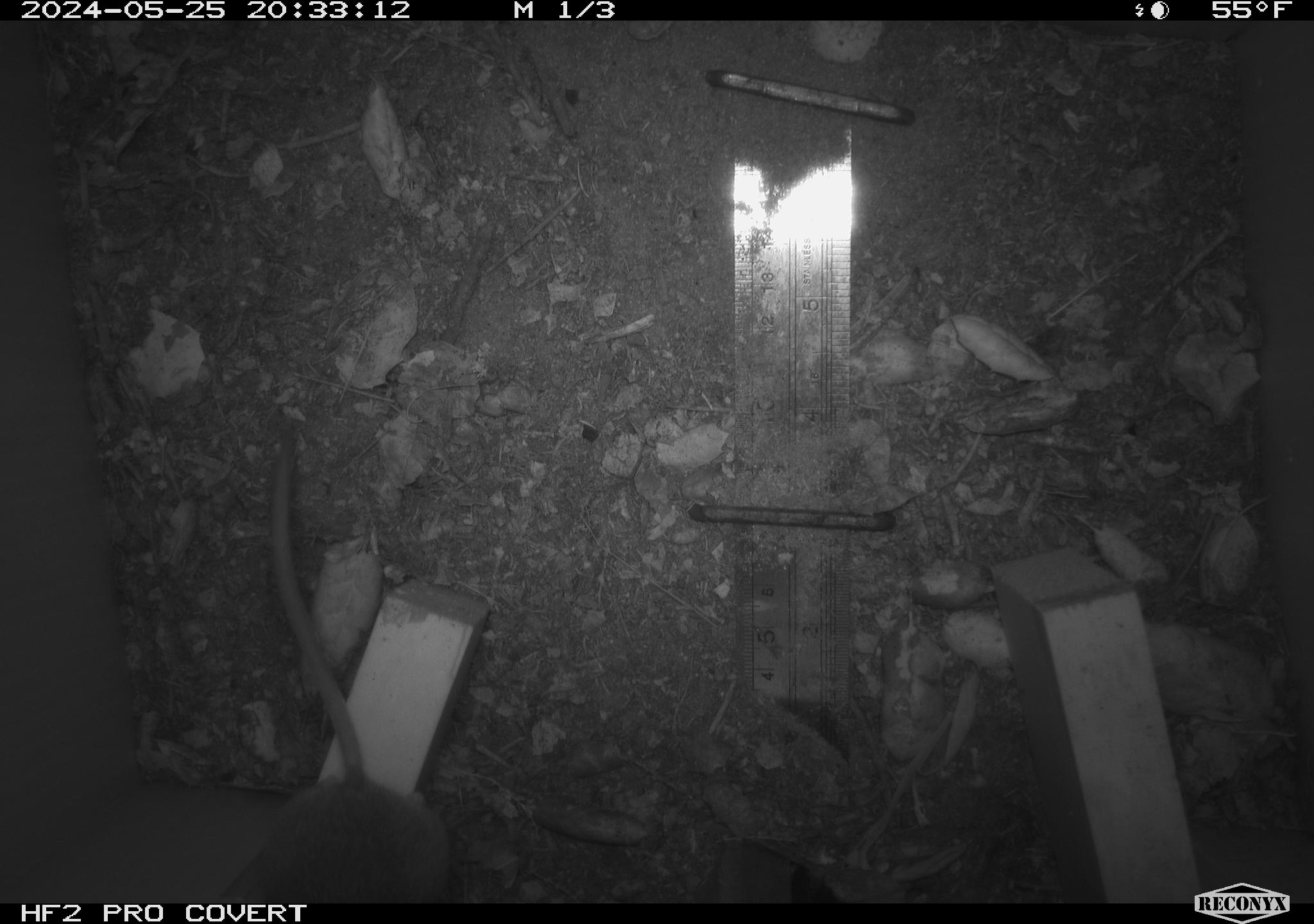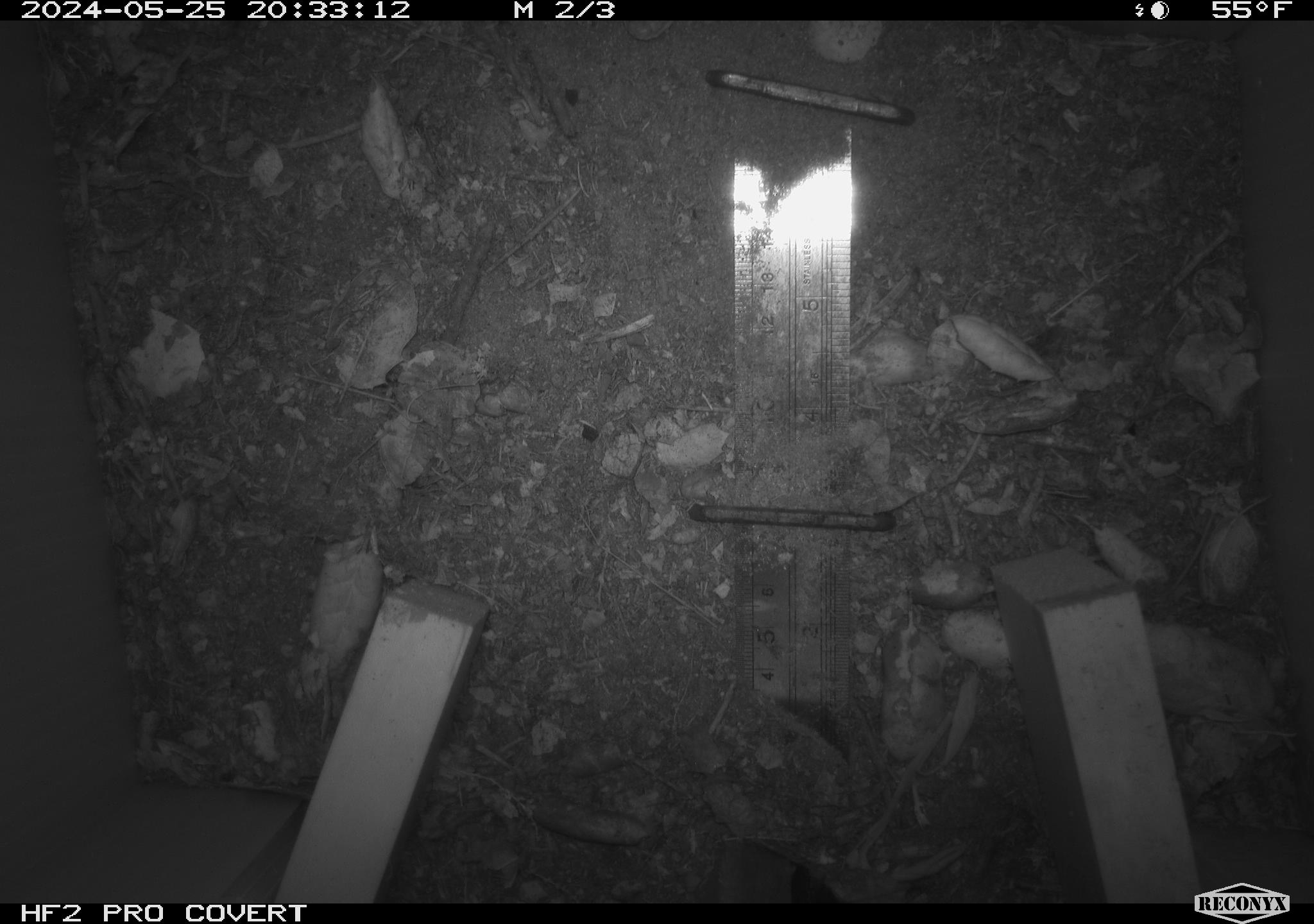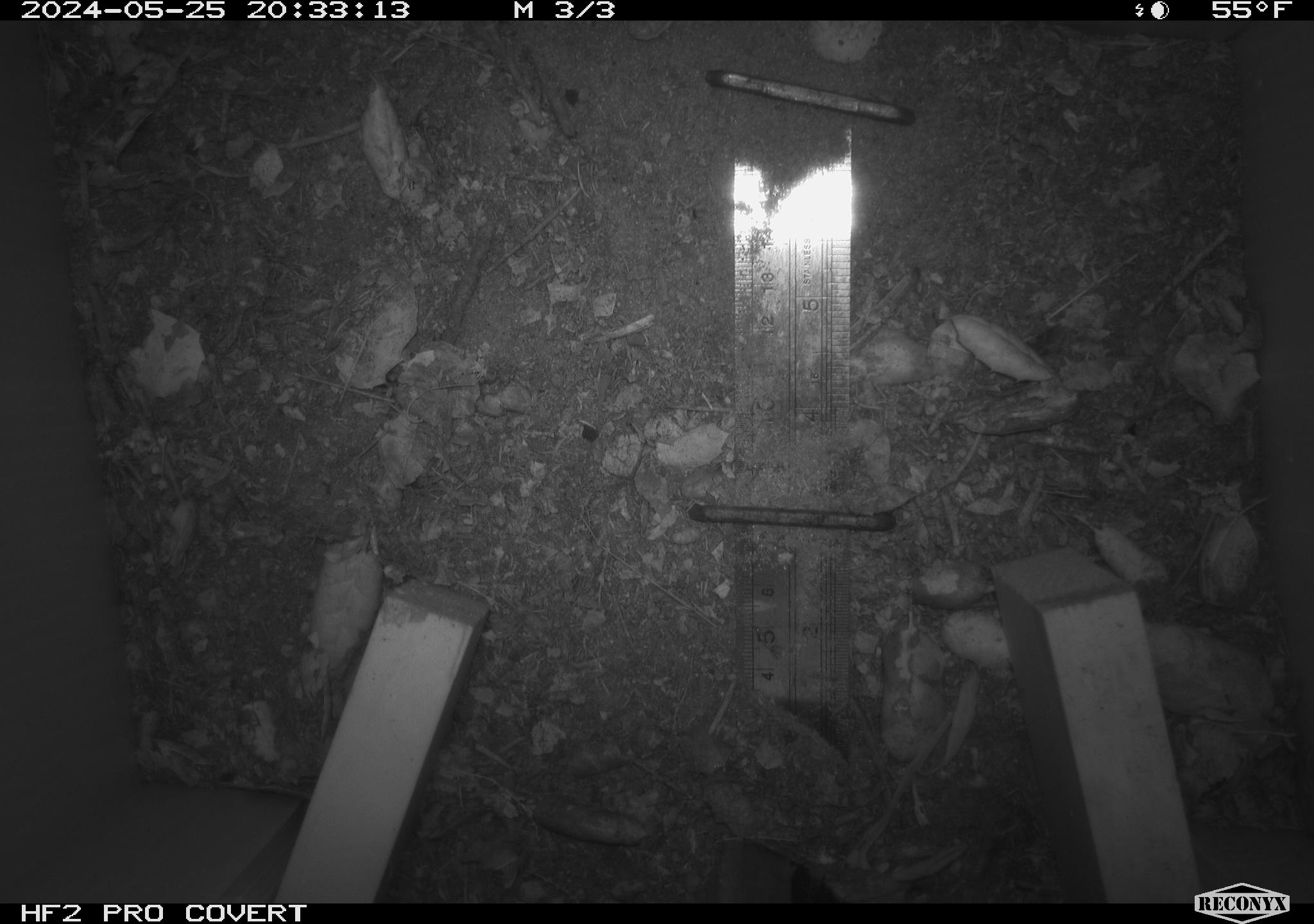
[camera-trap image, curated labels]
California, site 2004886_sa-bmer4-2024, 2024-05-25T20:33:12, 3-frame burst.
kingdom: Animalia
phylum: Chordata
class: Mammalia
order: Rodentia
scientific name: Rodentia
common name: mouse species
Mouse species (Rodentia).